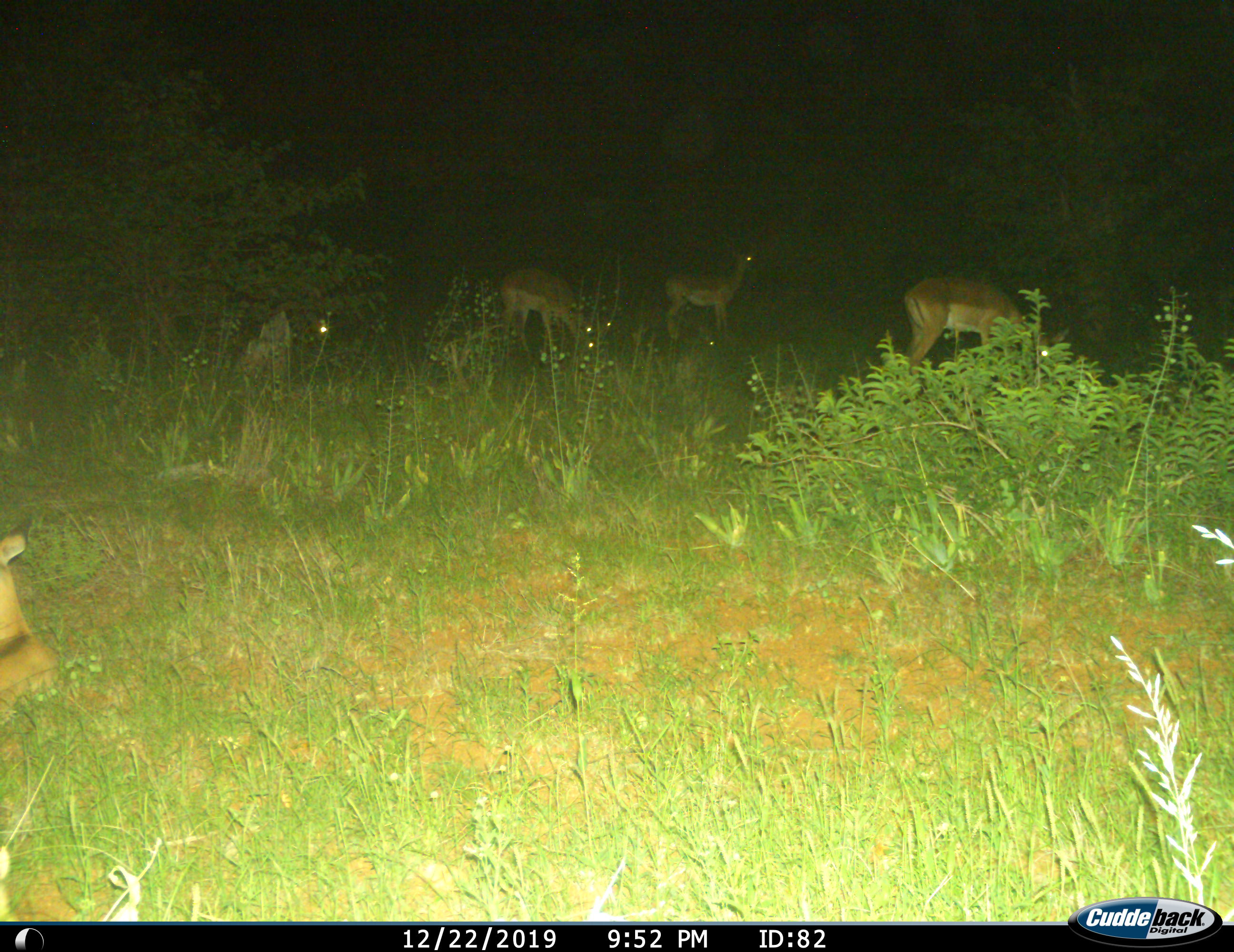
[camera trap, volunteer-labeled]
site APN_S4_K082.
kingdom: Animalia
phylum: Chordata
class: Mammalia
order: Artiodactyla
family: Bovidae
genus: Aepyceros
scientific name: Aepyceros melampus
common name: impala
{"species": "impala (Aepyceros melampus)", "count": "5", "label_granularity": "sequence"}